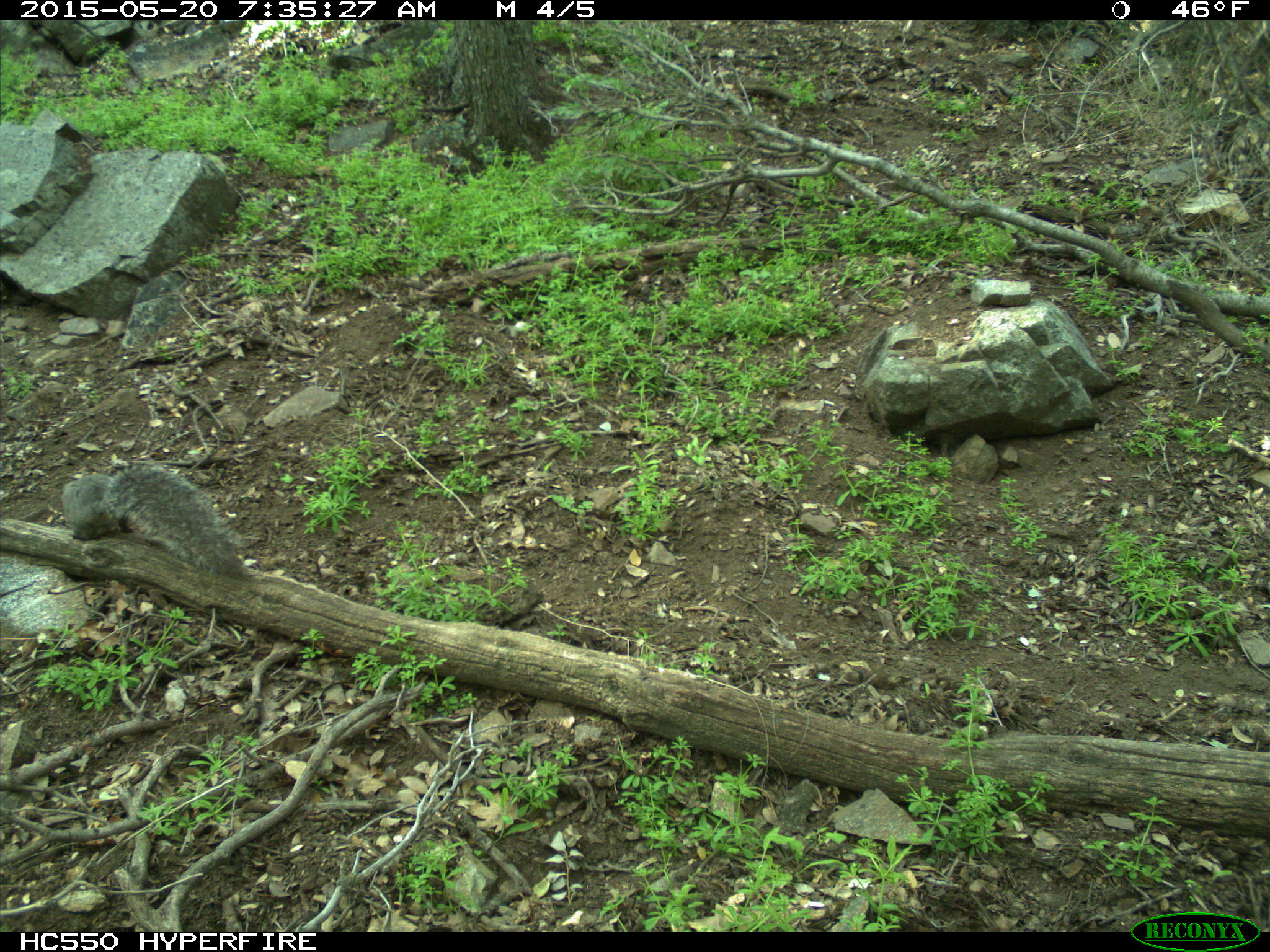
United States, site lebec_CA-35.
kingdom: Animalia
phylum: Chordata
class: Mammalia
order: Rodentia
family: Sciuridae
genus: Sciurus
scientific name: Sciurus carolinensis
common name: eastern gray squirrel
Sciurus carolinensis (eastern gray squirrel).